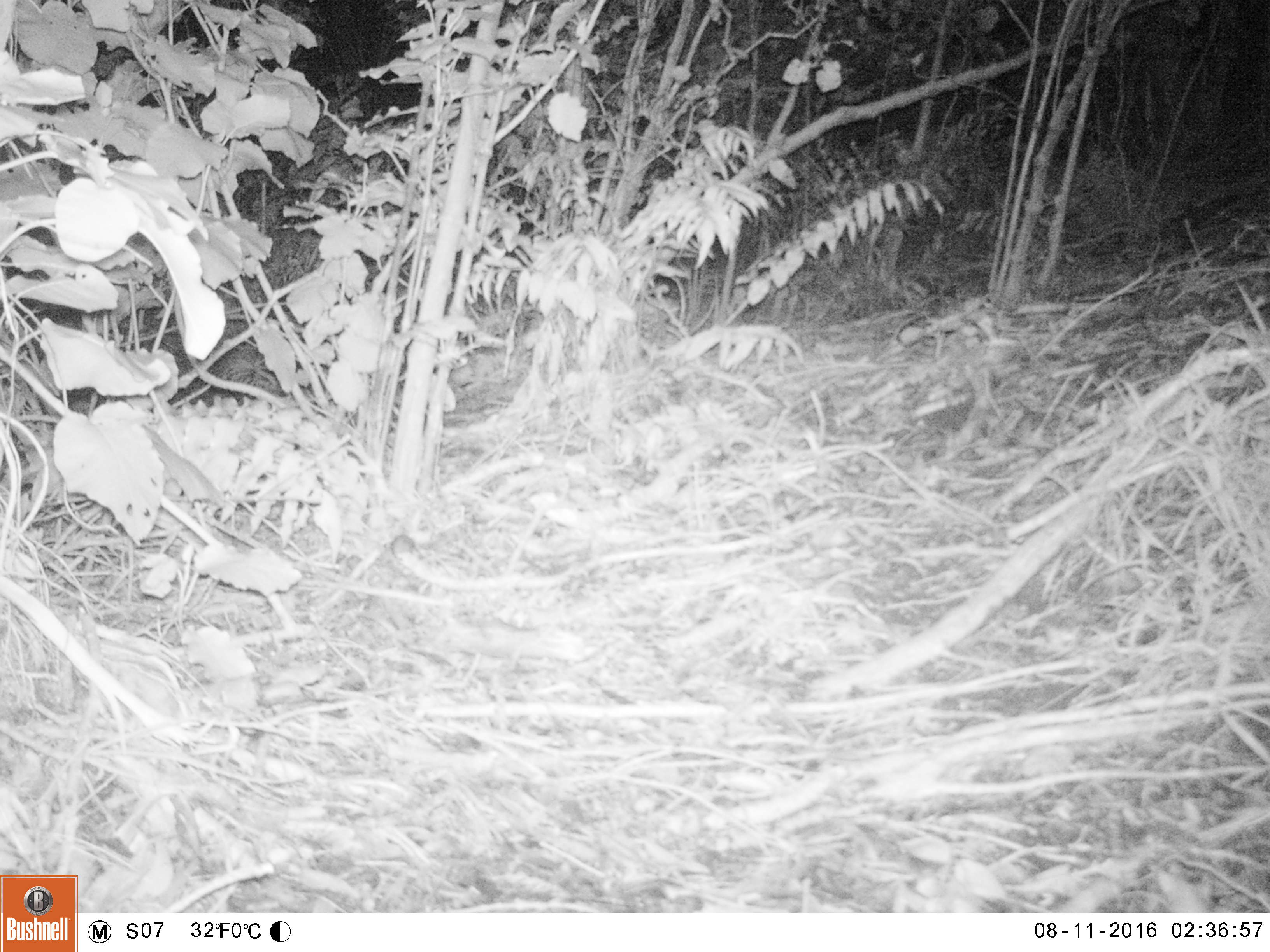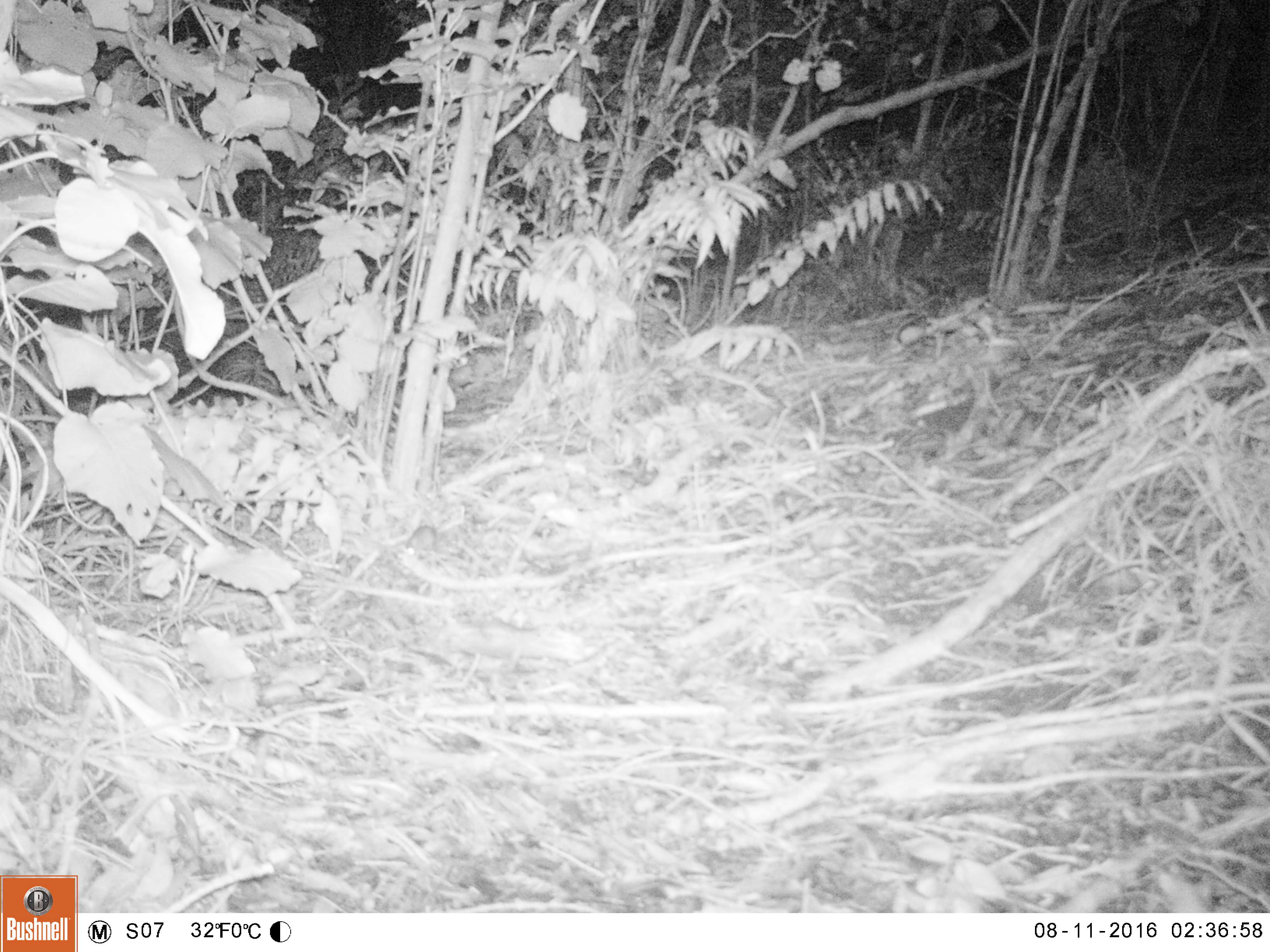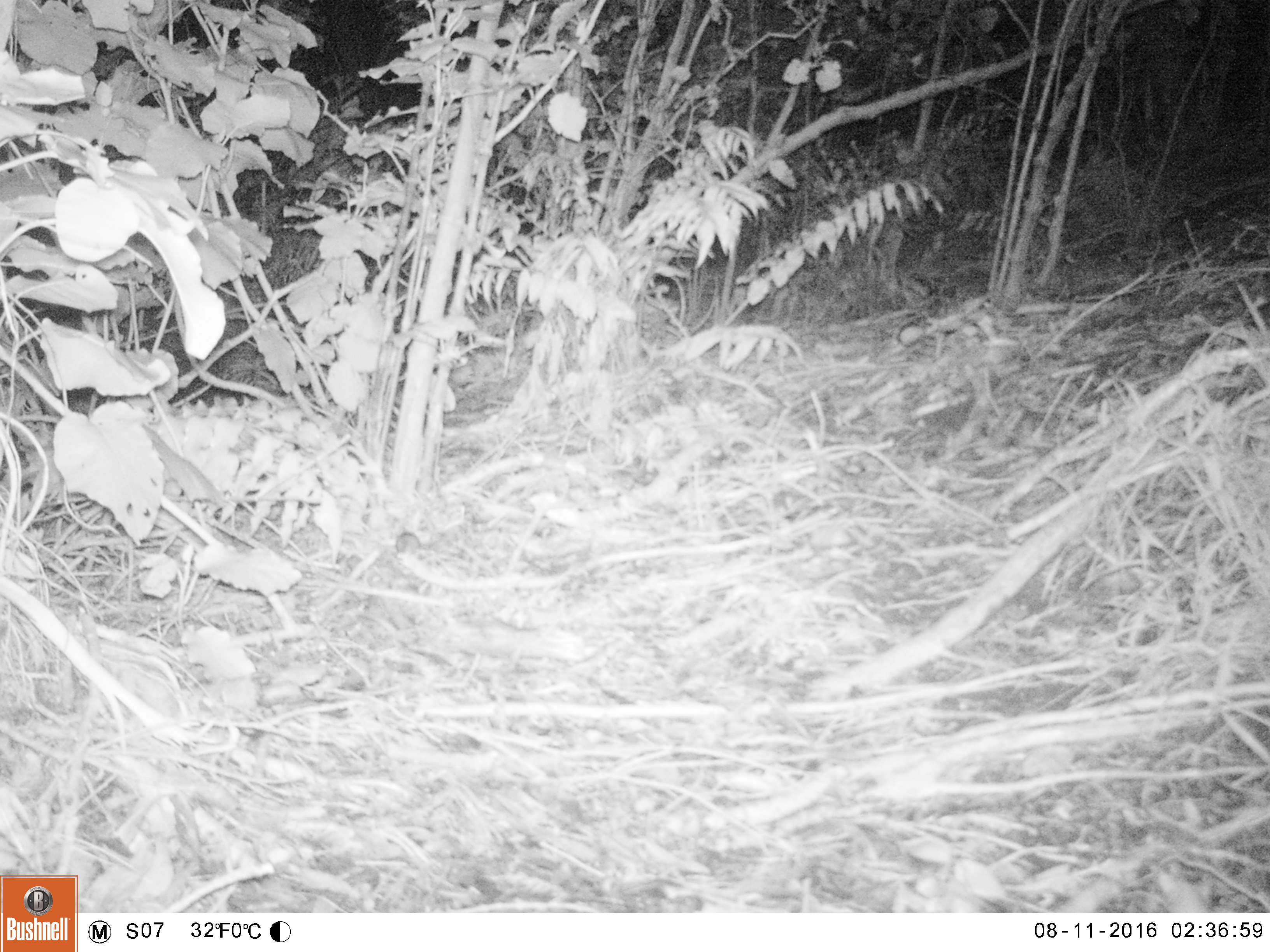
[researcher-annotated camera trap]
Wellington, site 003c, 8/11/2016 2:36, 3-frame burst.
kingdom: Animalia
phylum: Chordata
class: Mammalia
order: Rodentia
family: Muridae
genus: Mus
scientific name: Mus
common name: mouse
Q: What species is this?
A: Mouse (Mus).